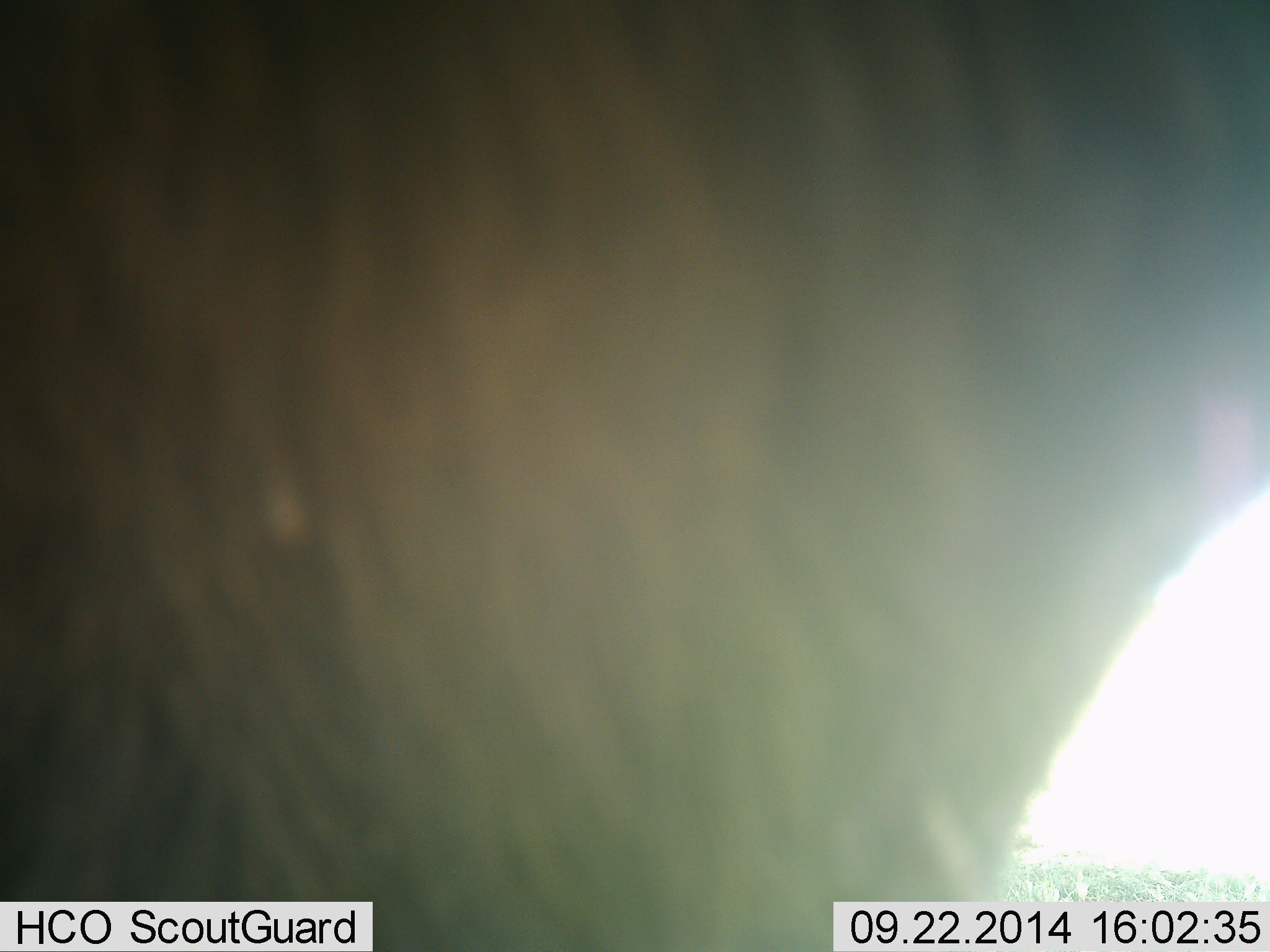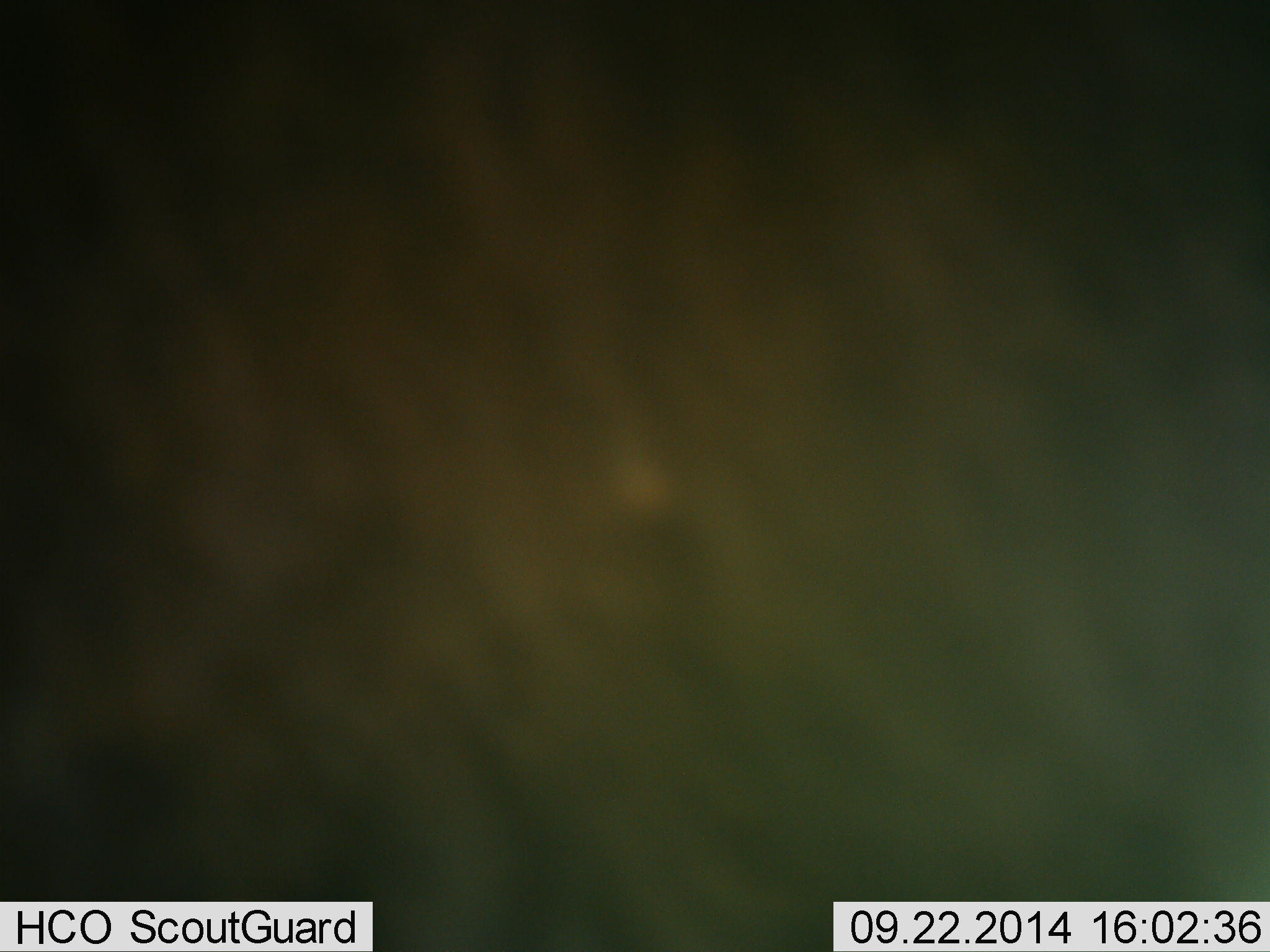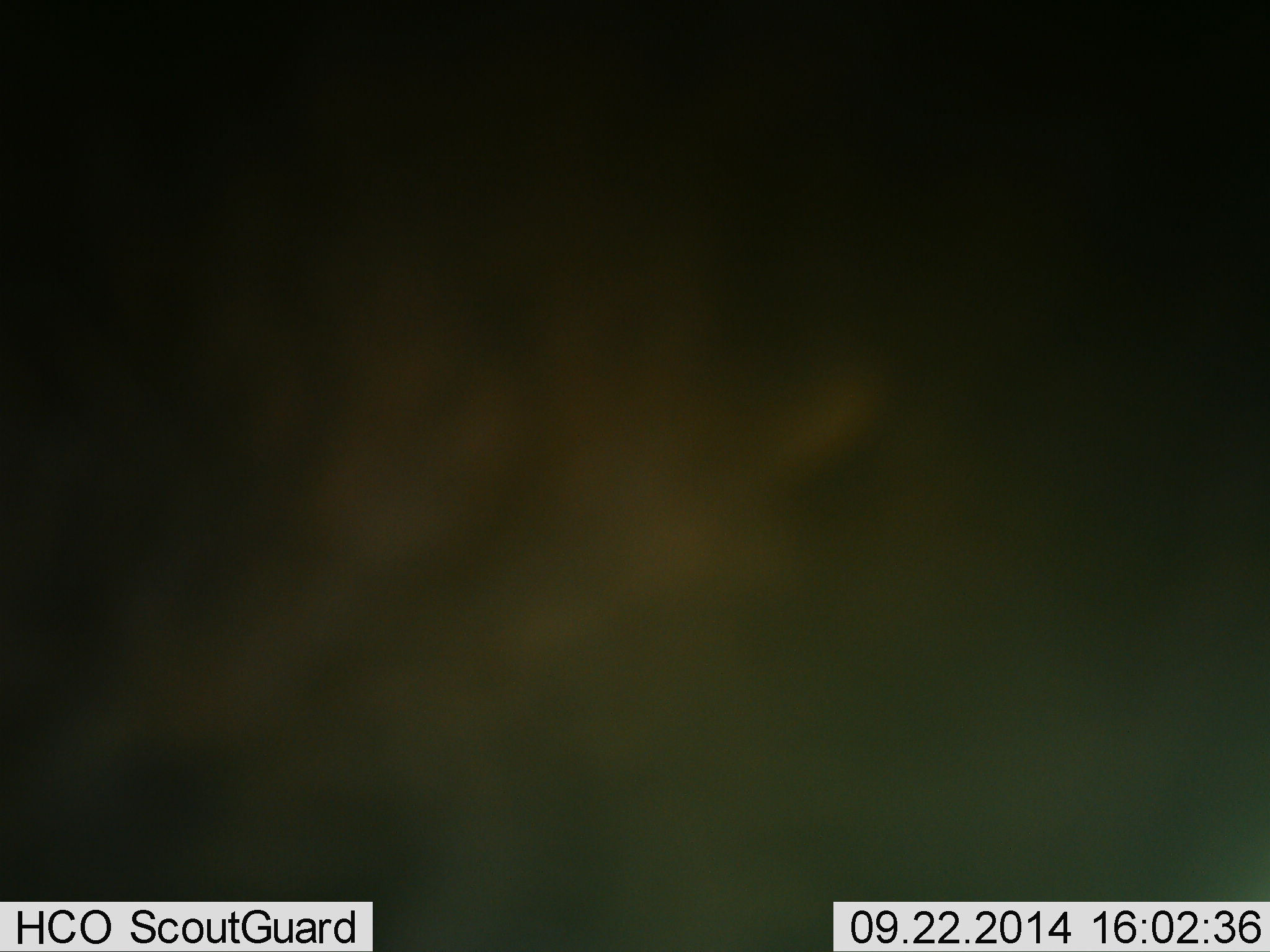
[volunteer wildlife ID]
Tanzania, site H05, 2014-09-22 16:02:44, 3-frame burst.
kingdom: Animalia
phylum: Chordata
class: Mammalia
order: Artiodactyla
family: Bovidae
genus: Connochaetes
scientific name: Connochaetes taurinus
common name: blue wildebeest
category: wildebeest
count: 1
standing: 60%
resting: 0%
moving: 40%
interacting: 0%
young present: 0%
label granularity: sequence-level